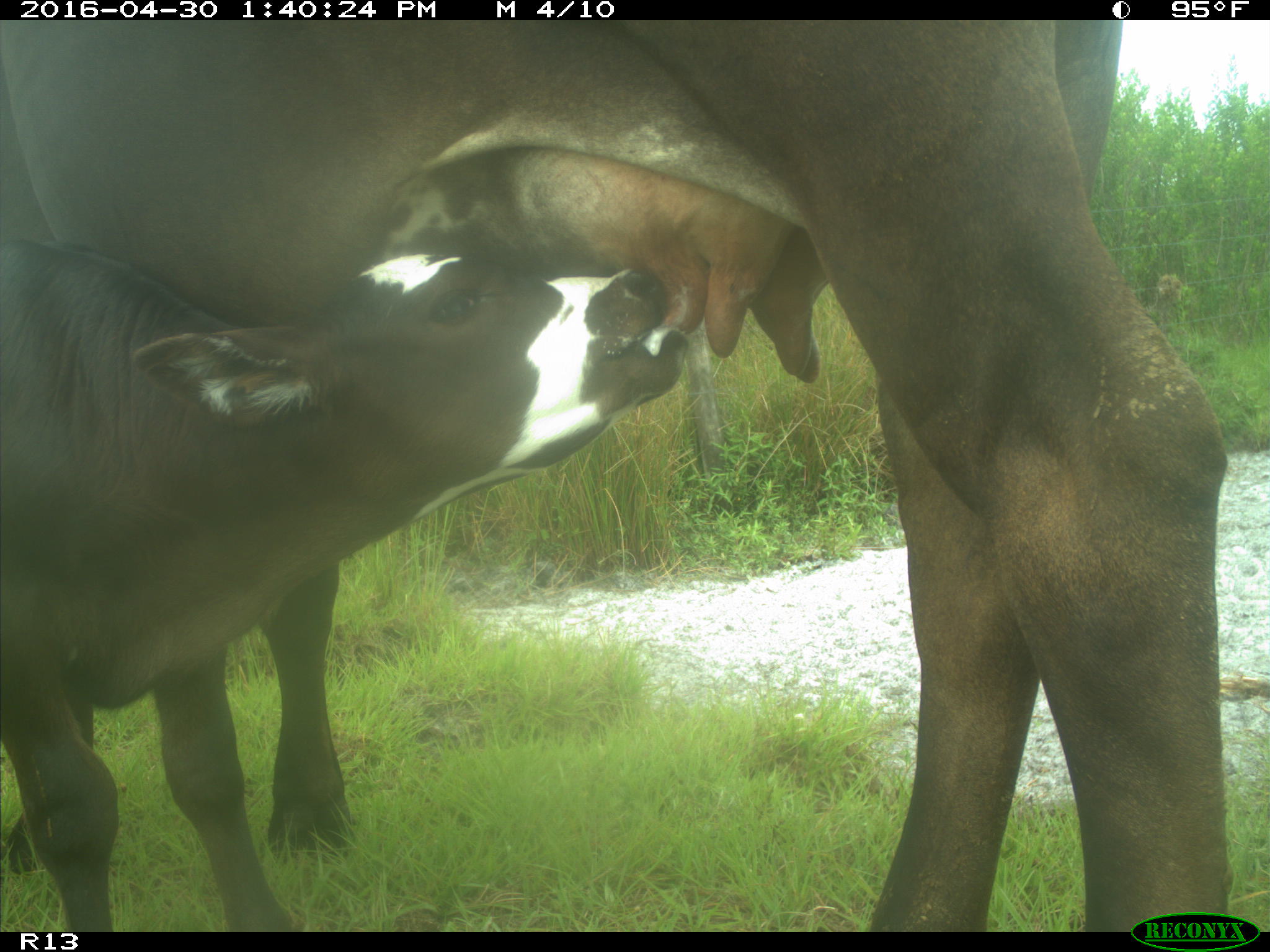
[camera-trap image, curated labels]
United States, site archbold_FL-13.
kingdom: Animalia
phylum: Chordata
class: Mammalia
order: Artiodactyla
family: Bovidae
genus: Bos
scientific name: Bos taurus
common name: domestic cow